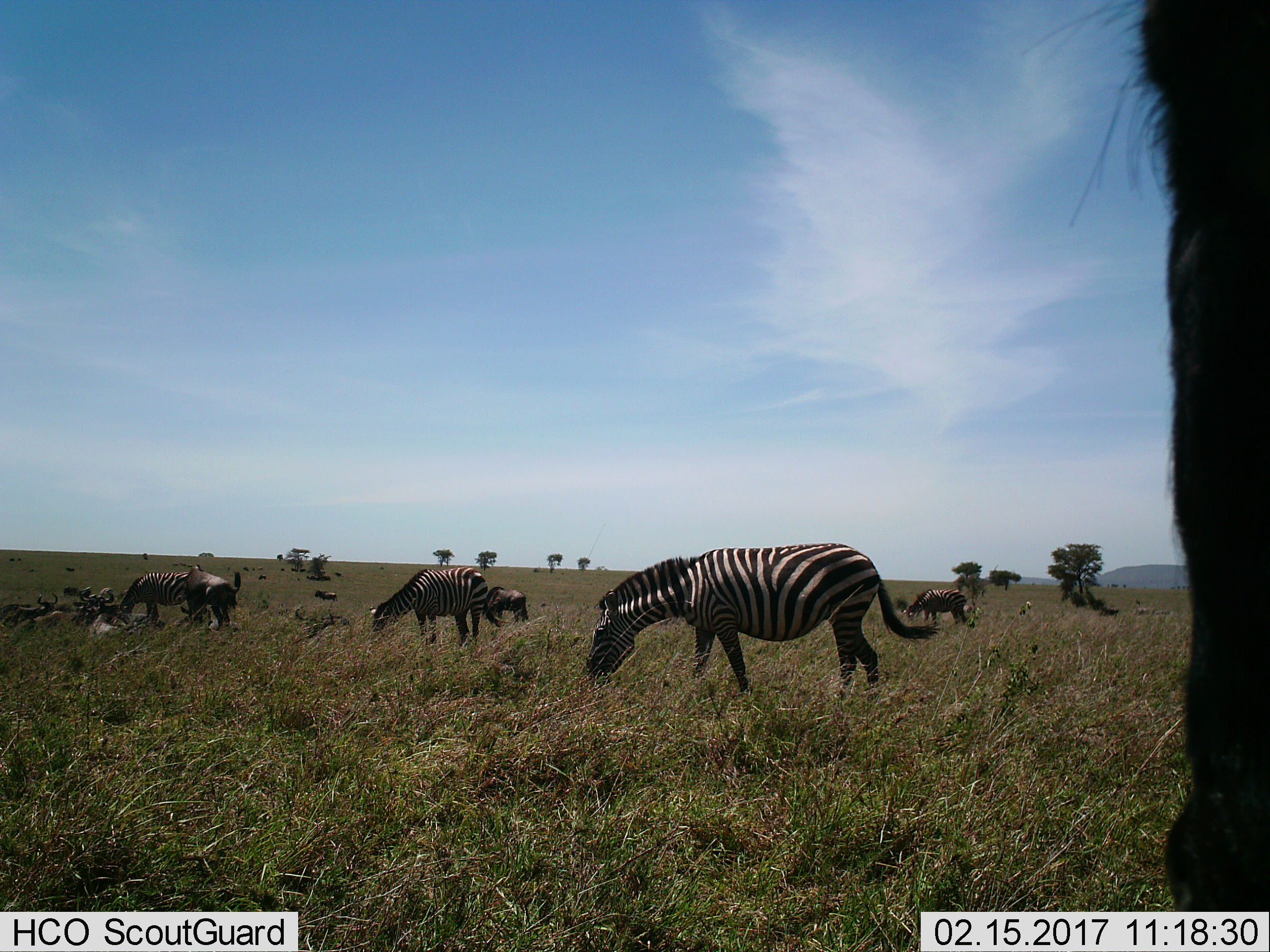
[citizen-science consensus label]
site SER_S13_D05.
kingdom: Animalia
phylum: Chordata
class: Mammalia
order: Perissodactyla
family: Equidae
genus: Equus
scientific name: Equus quagga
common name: plains zebra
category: zebraplains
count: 6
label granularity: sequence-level